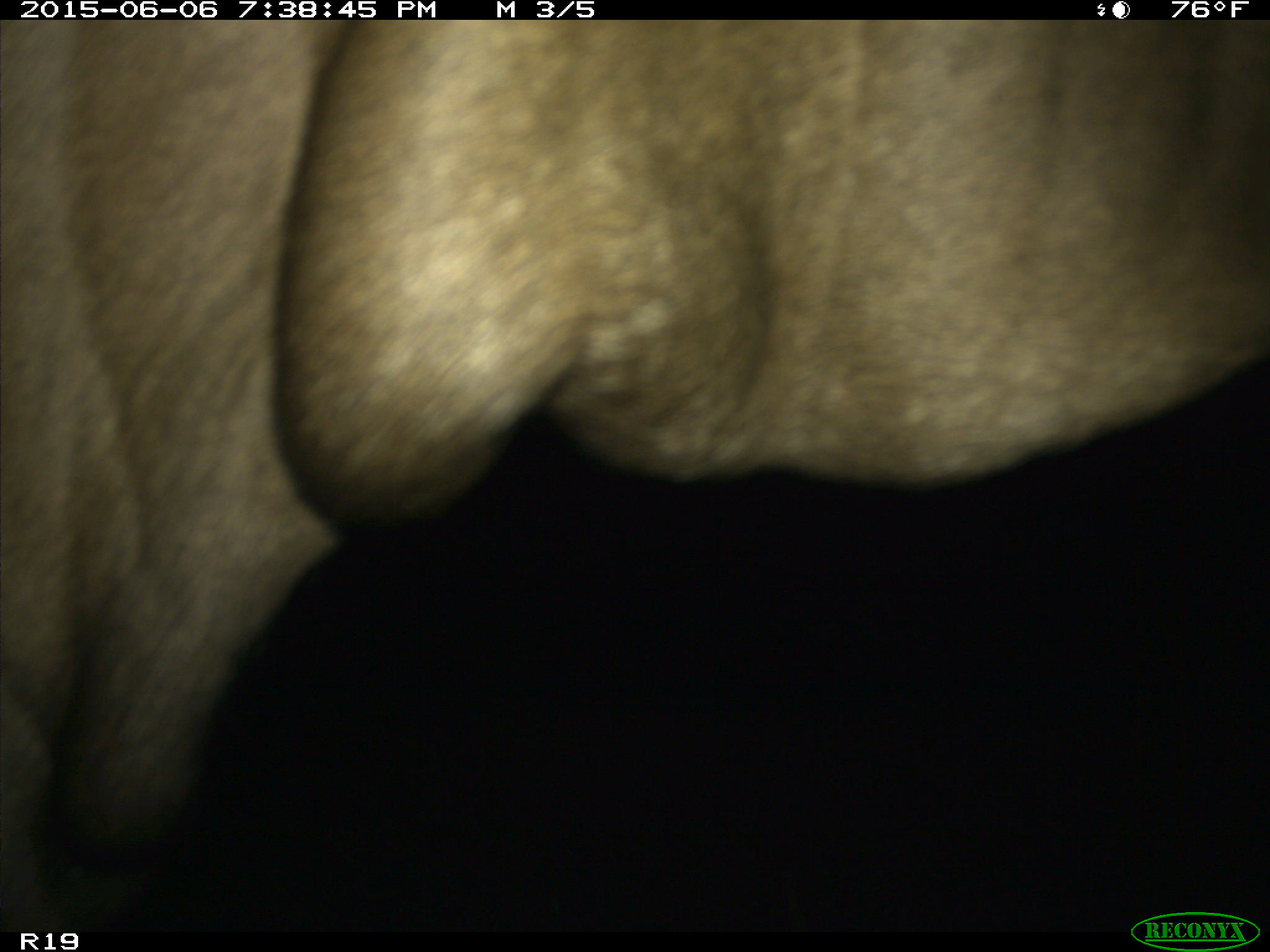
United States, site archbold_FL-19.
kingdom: Animalia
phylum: Chordata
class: Mammalia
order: Artiodactyla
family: Bovidae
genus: Bos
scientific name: Bos taurus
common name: domestic cow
Bos taurus (domestic cow).